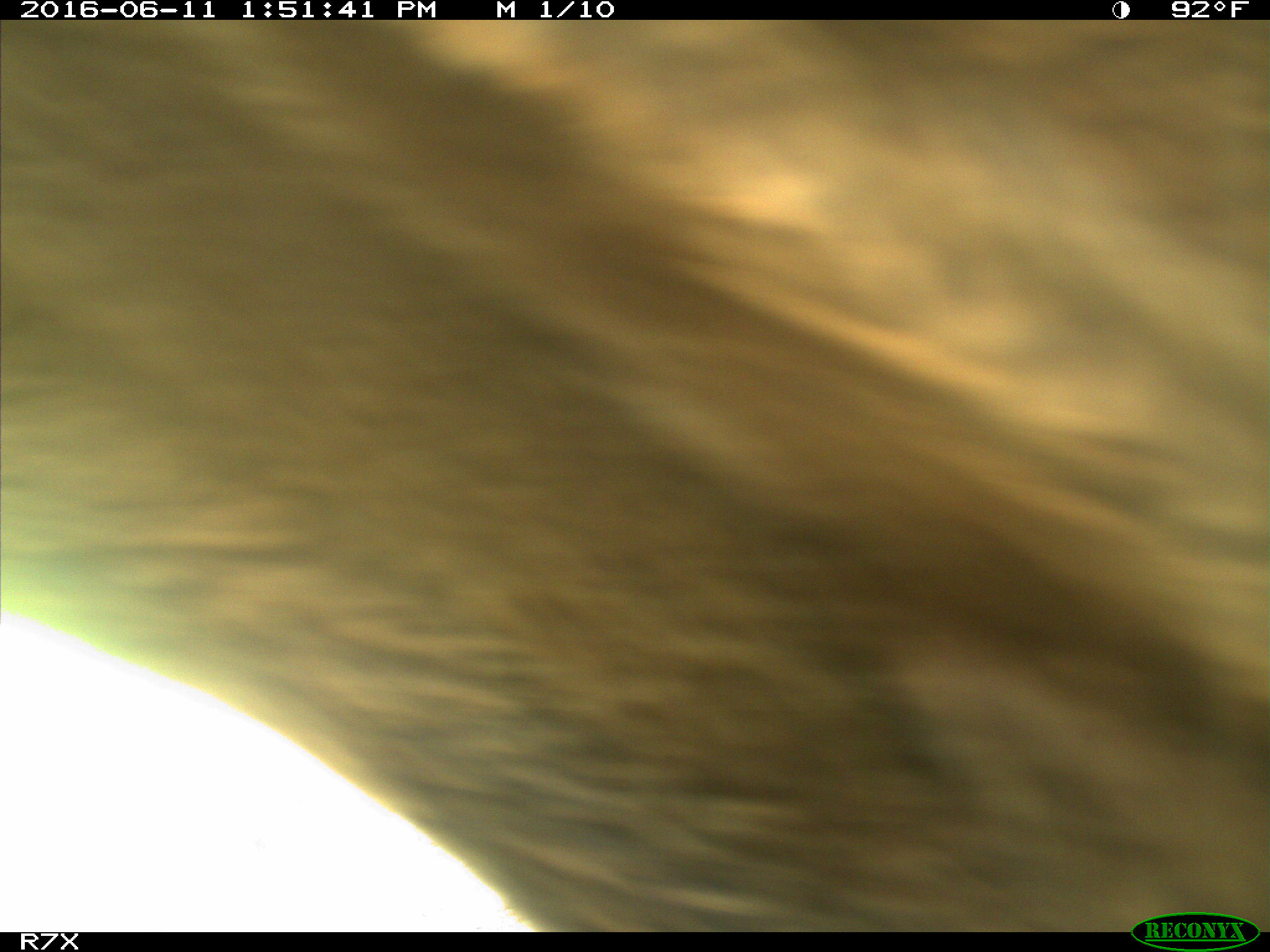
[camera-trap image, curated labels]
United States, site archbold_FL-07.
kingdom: Animalia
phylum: Chordata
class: Mammalia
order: Artiodactyla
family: Bovidae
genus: Bos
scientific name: Bos taurus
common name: domestic cow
Bos taurus (domestic cow).